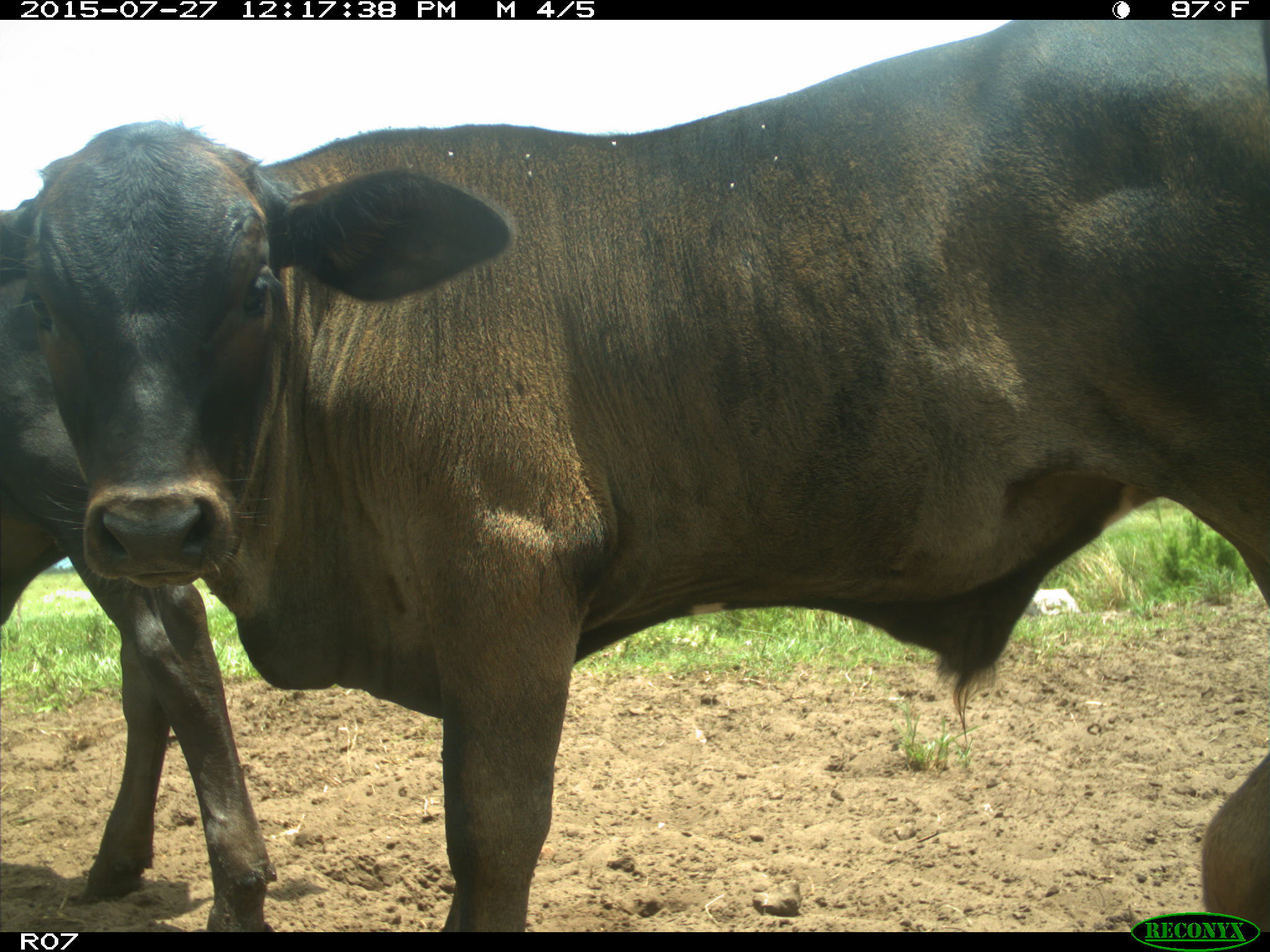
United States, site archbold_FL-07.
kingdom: Animalia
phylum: Chordata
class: Mammalia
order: Artiodactyla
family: Bovidae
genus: Bos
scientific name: Bos taurus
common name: domestic cow